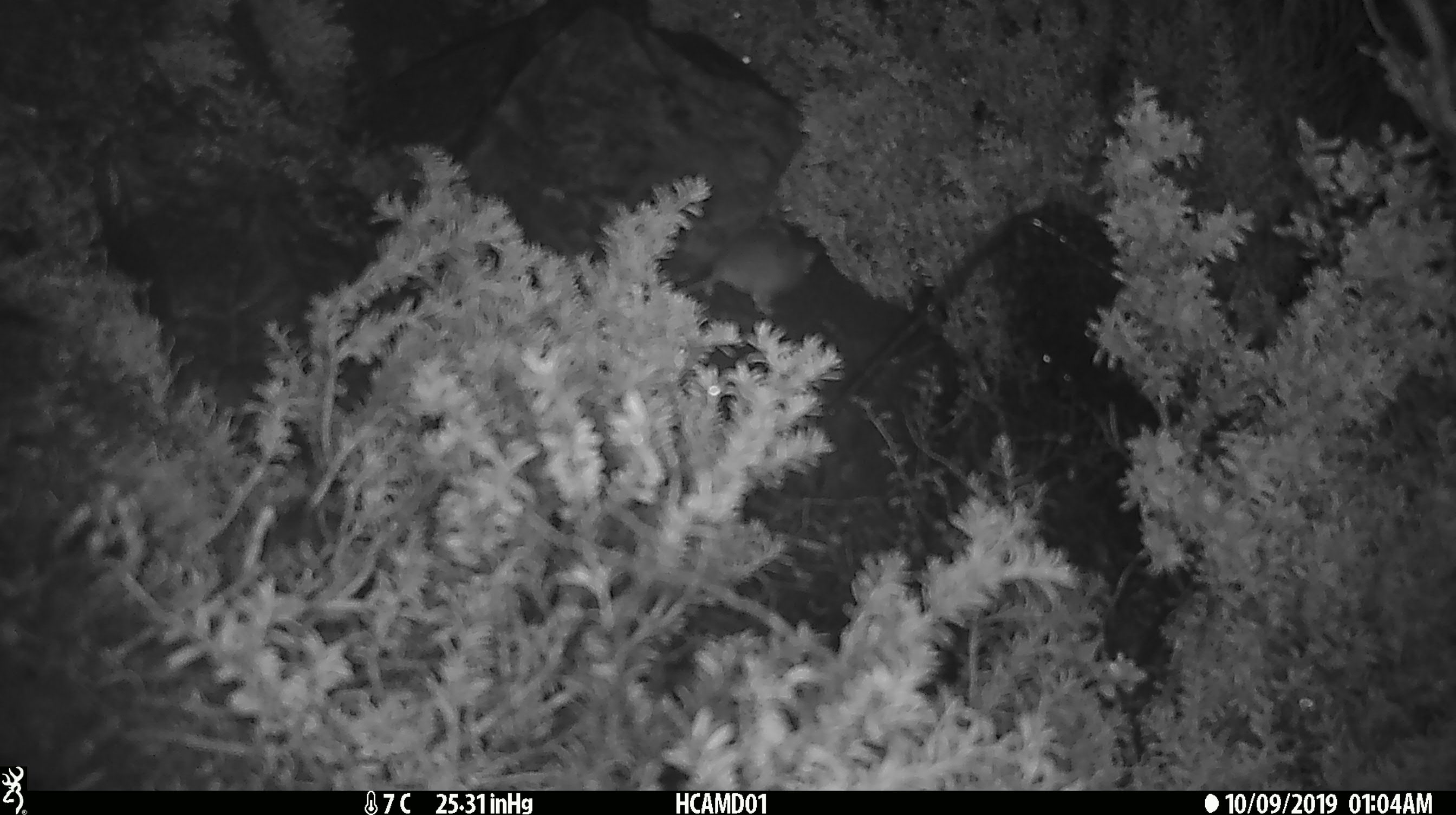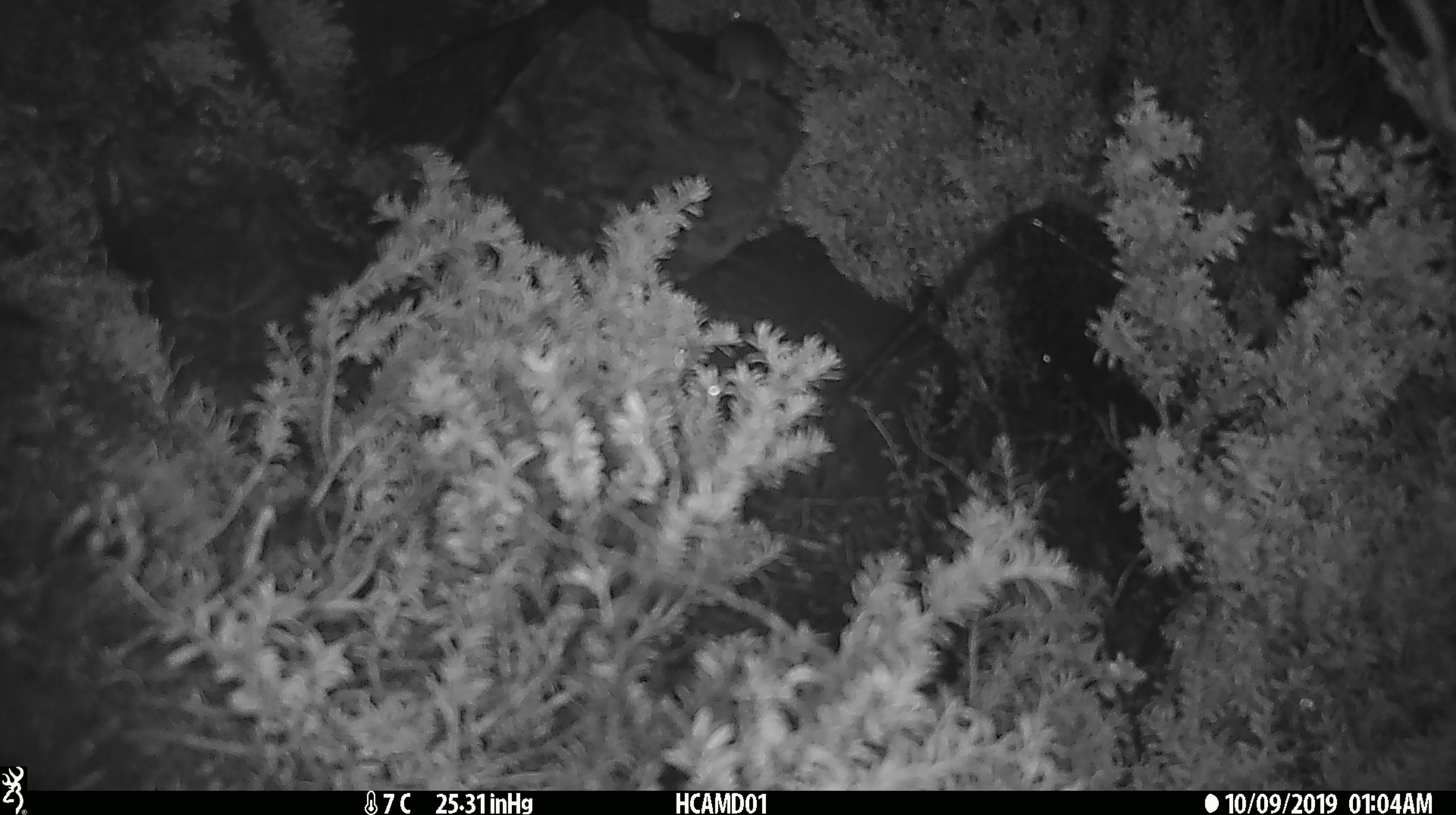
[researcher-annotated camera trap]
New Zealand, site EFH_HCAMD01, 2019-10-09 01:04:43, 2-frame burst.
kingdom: Animalia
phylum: Chordata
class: Mammalia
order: Rodentia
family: Muridae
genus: Mus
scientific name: Mus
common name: mouse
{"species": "mouse (Mus)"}